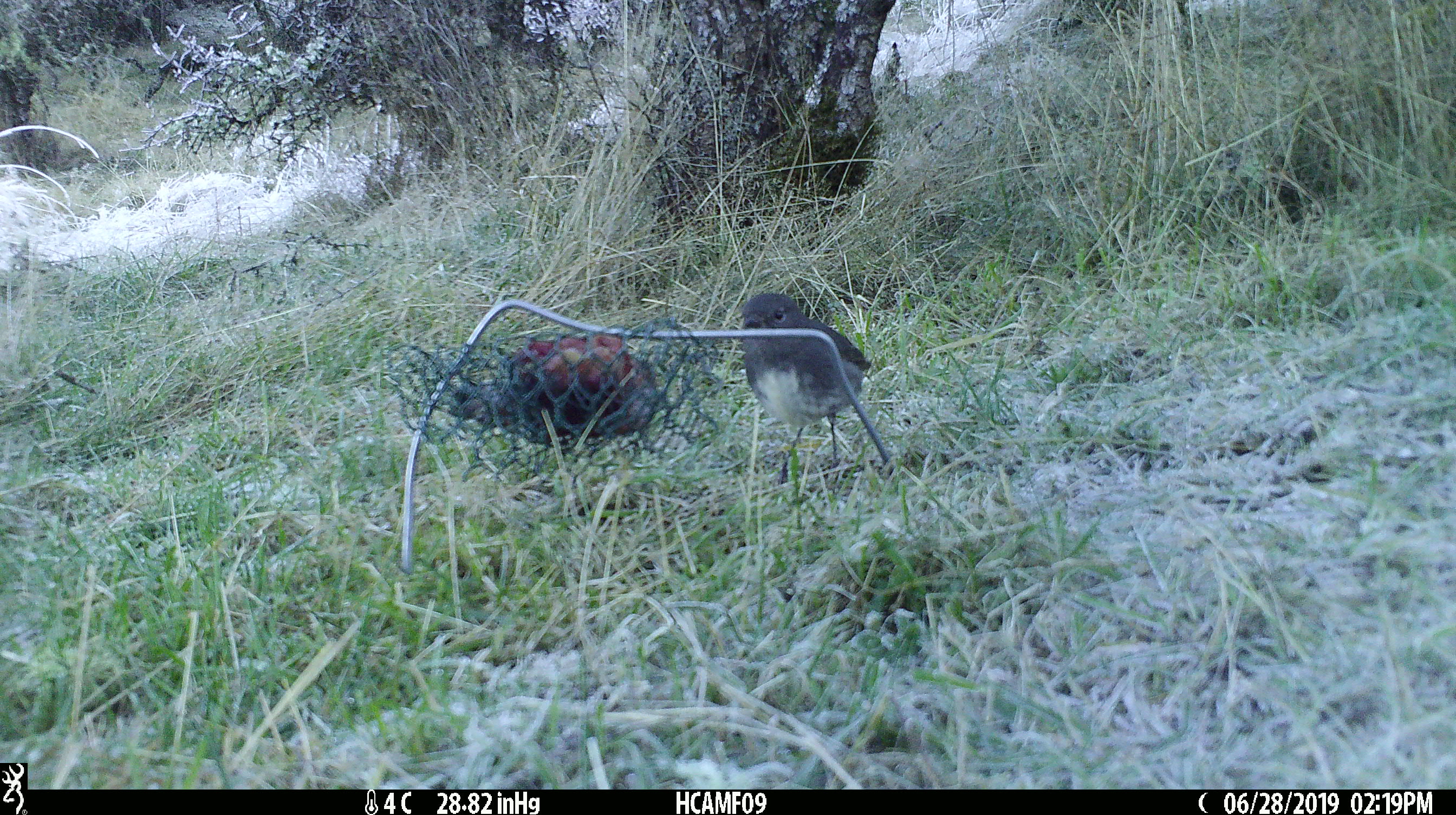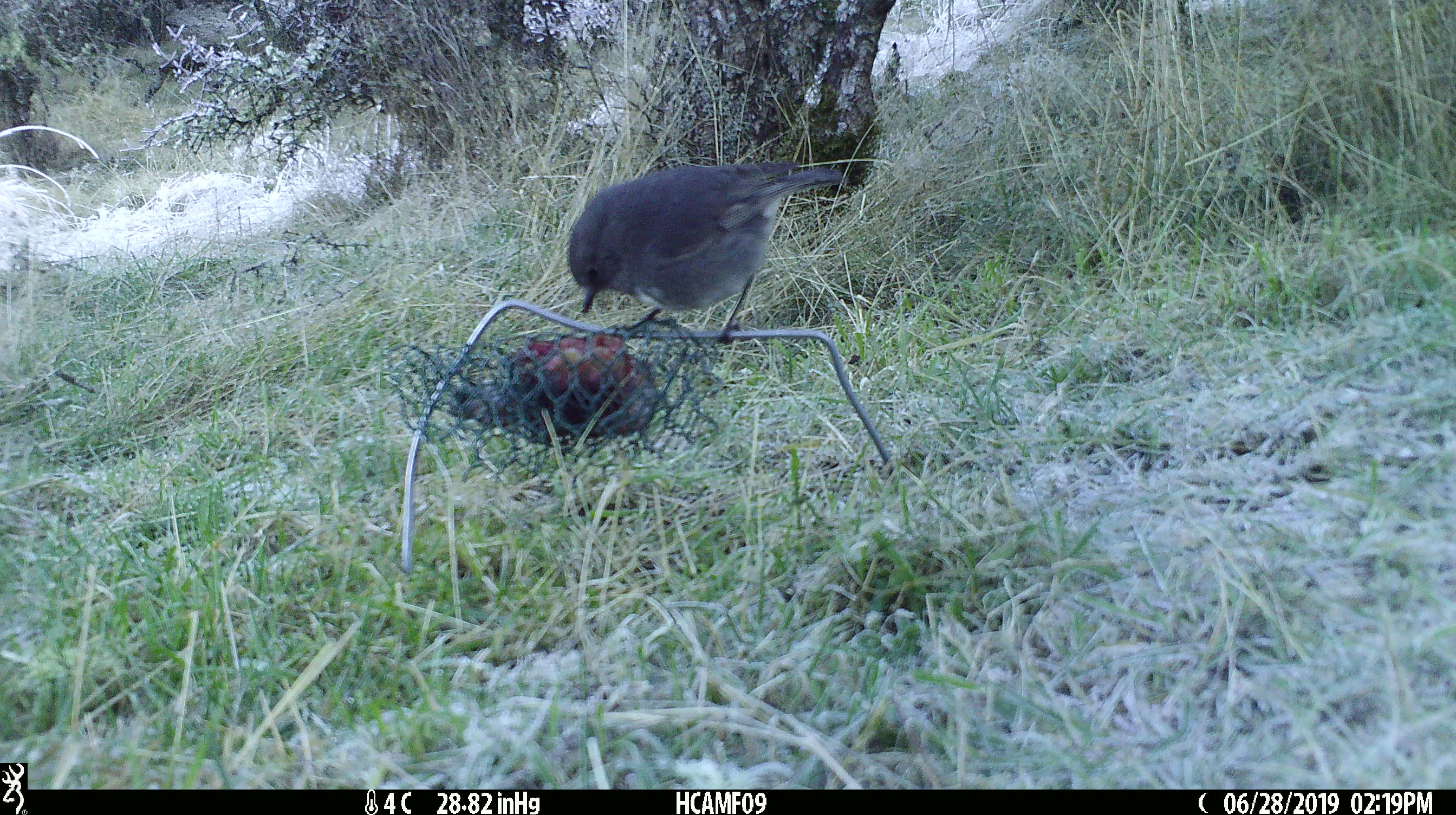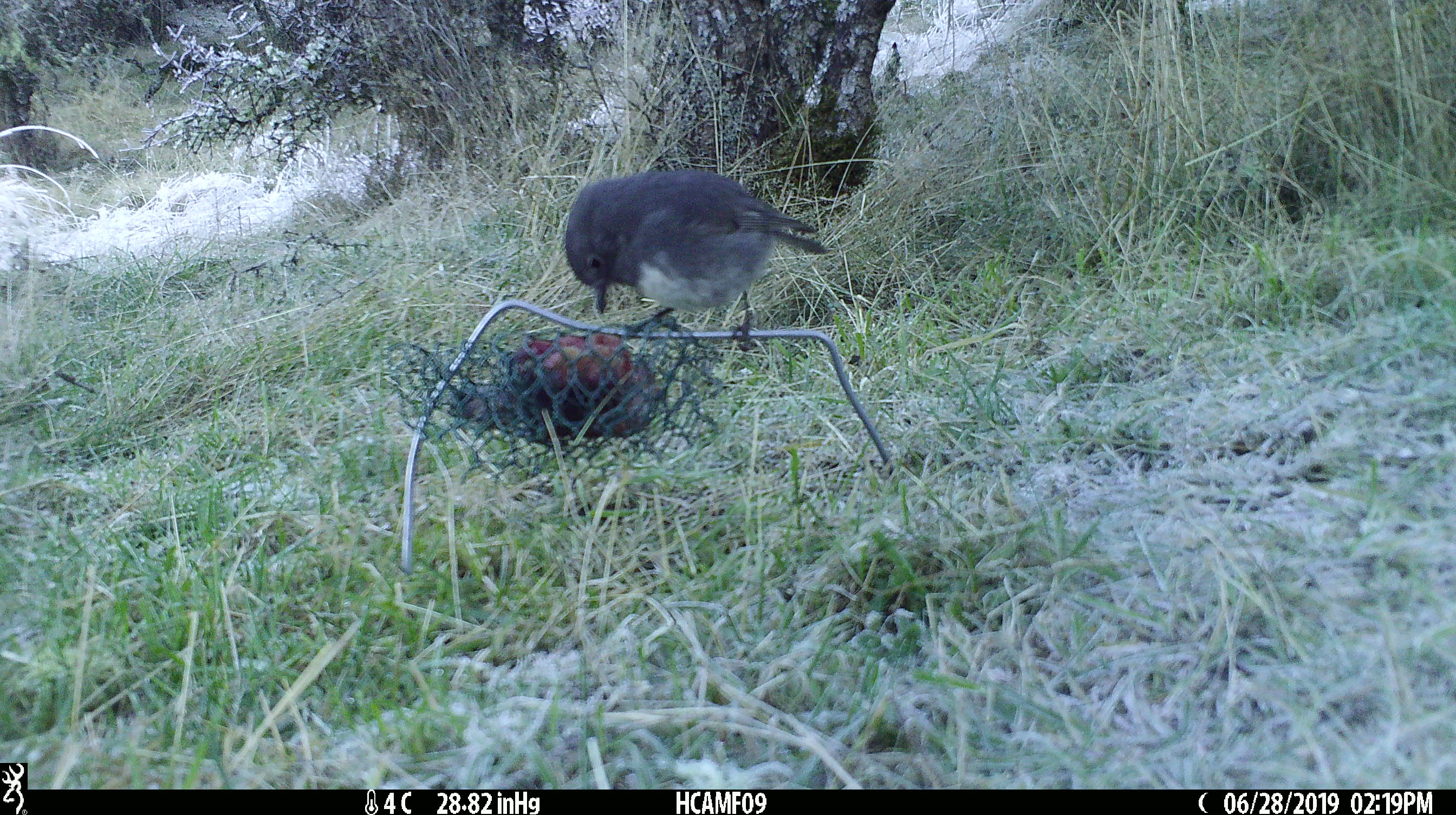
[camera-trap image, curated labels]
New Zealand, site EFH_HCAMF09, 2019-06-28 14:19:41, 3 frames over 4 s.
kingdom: Animalia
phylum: Chordata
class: Aves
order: Passeriformes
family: Petroicidae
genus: Petroica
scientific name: Petroica australis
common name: new zealand robin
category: robin